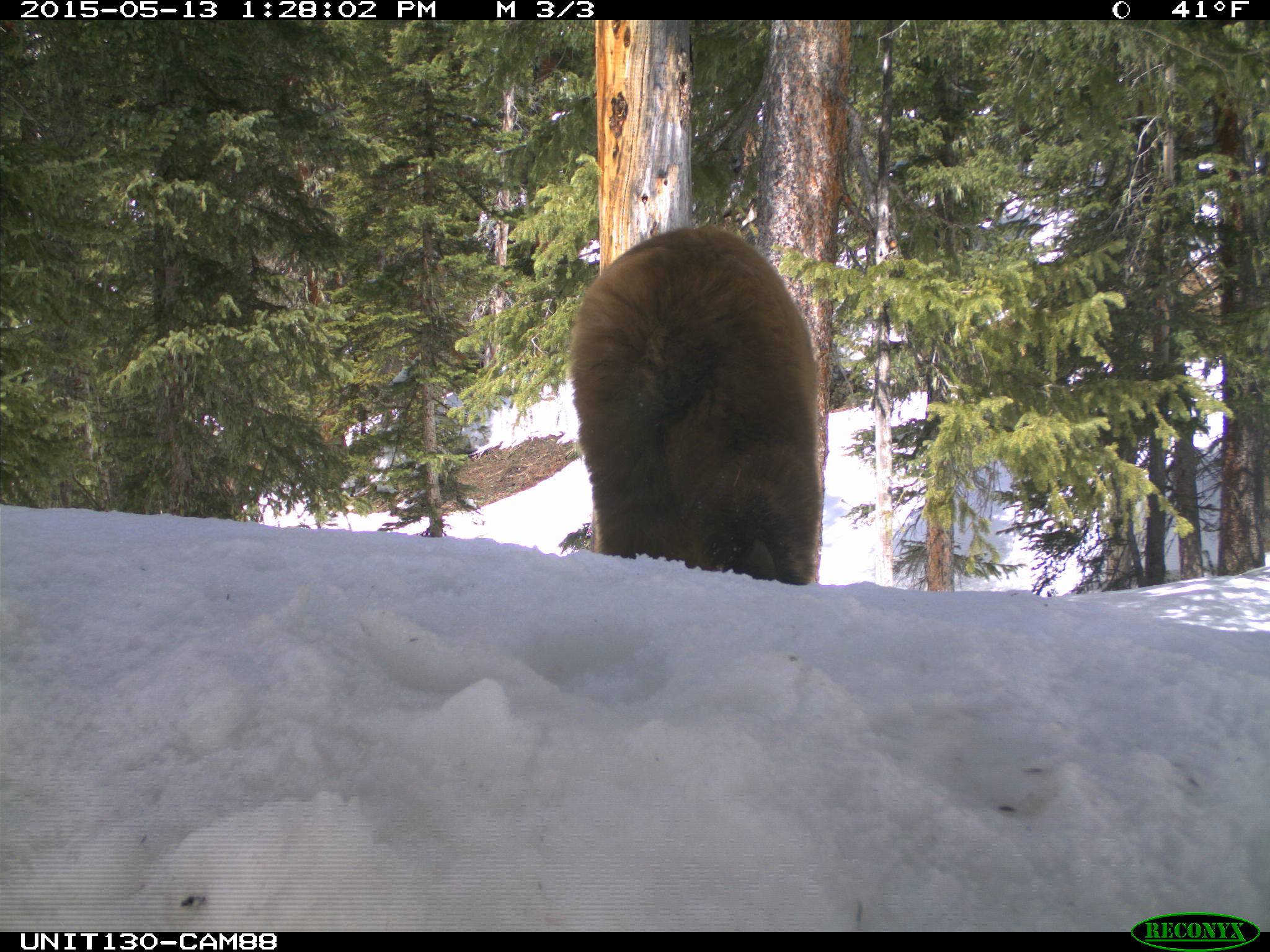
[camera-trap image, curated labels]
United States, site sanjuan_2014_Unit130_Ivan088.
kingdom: Animalia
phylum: Chordata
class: Mammalia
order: Carnivora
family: Ursidae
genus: Ursus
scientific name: Ursus americanus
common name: american black bear